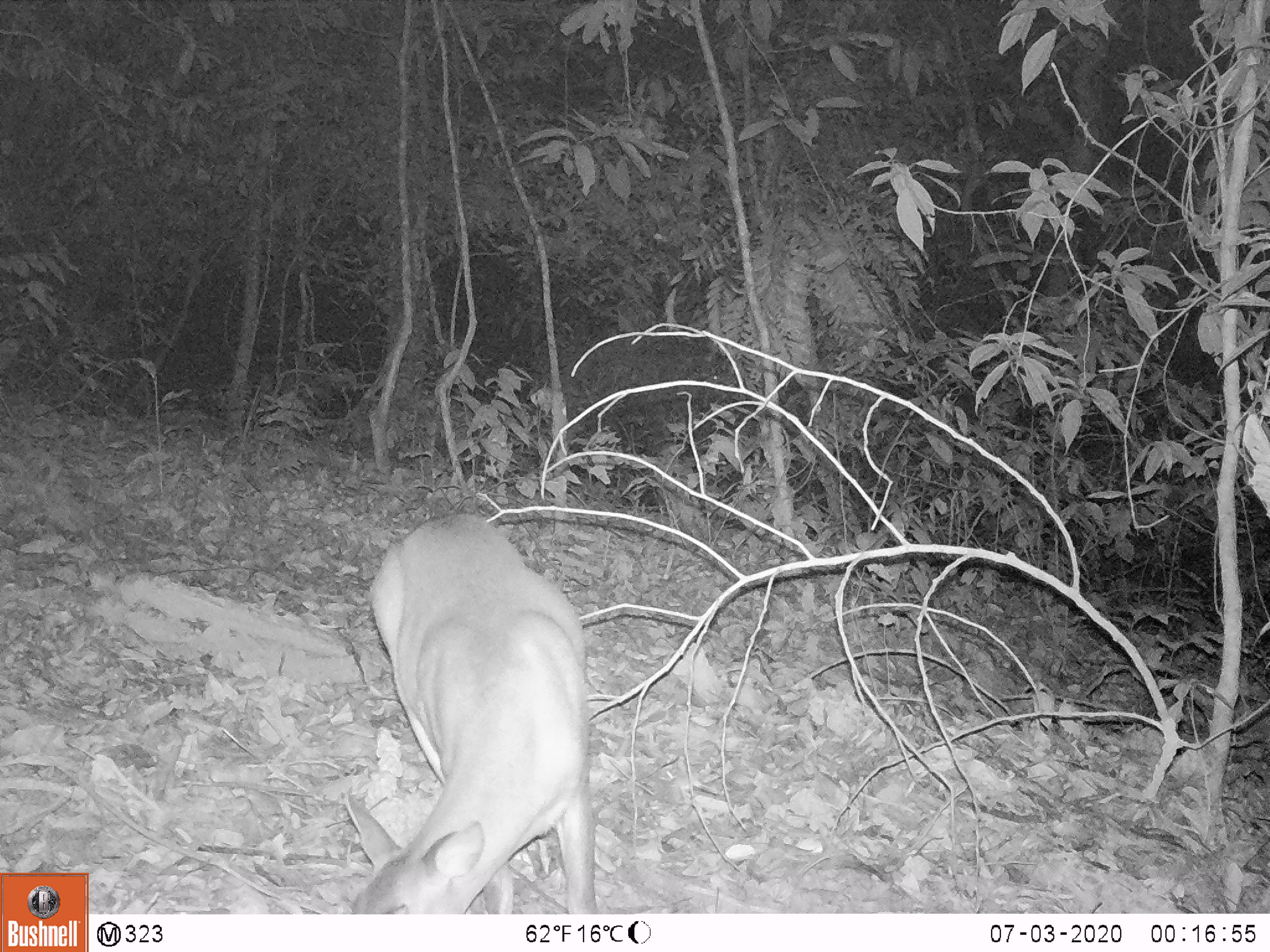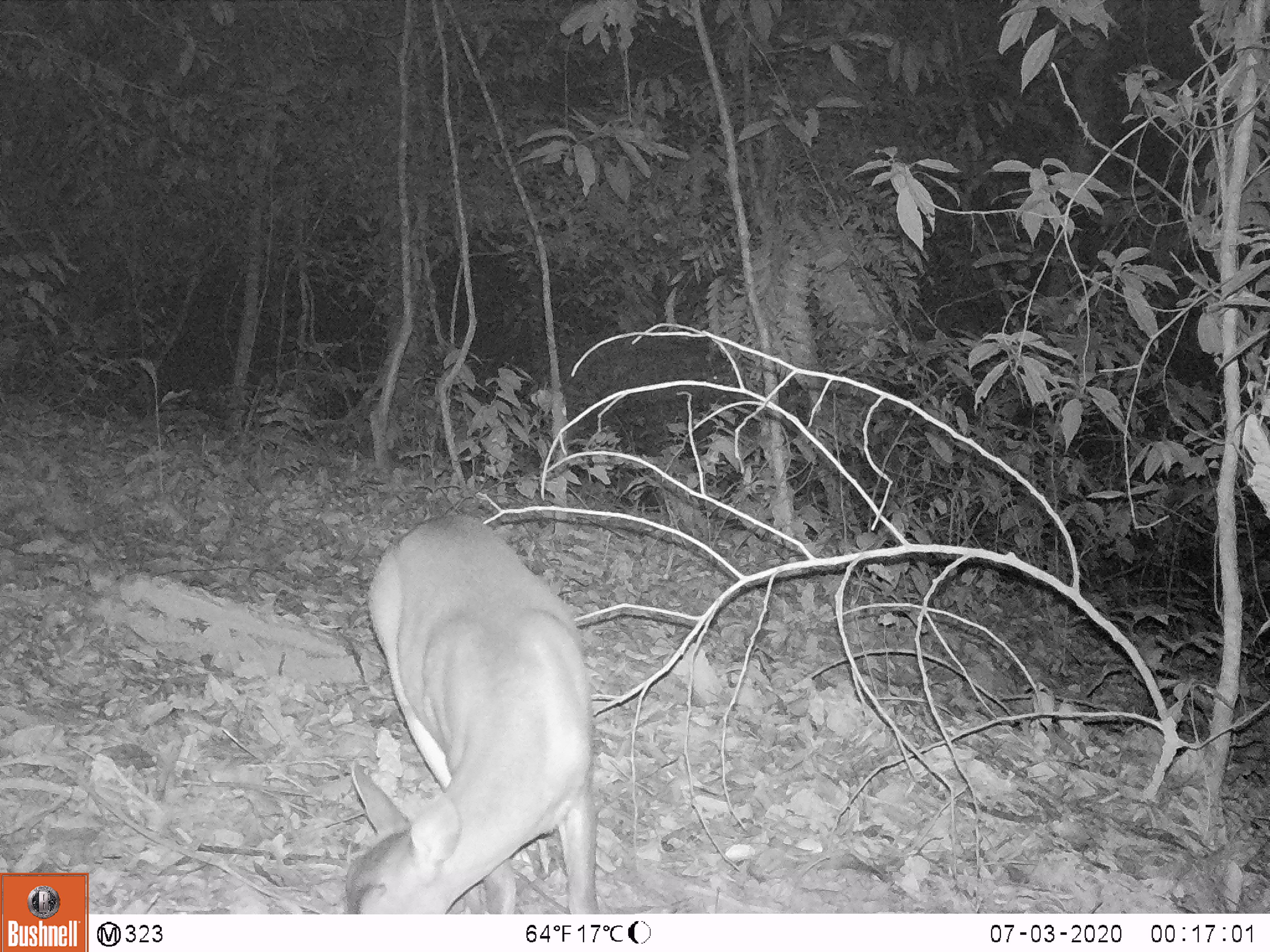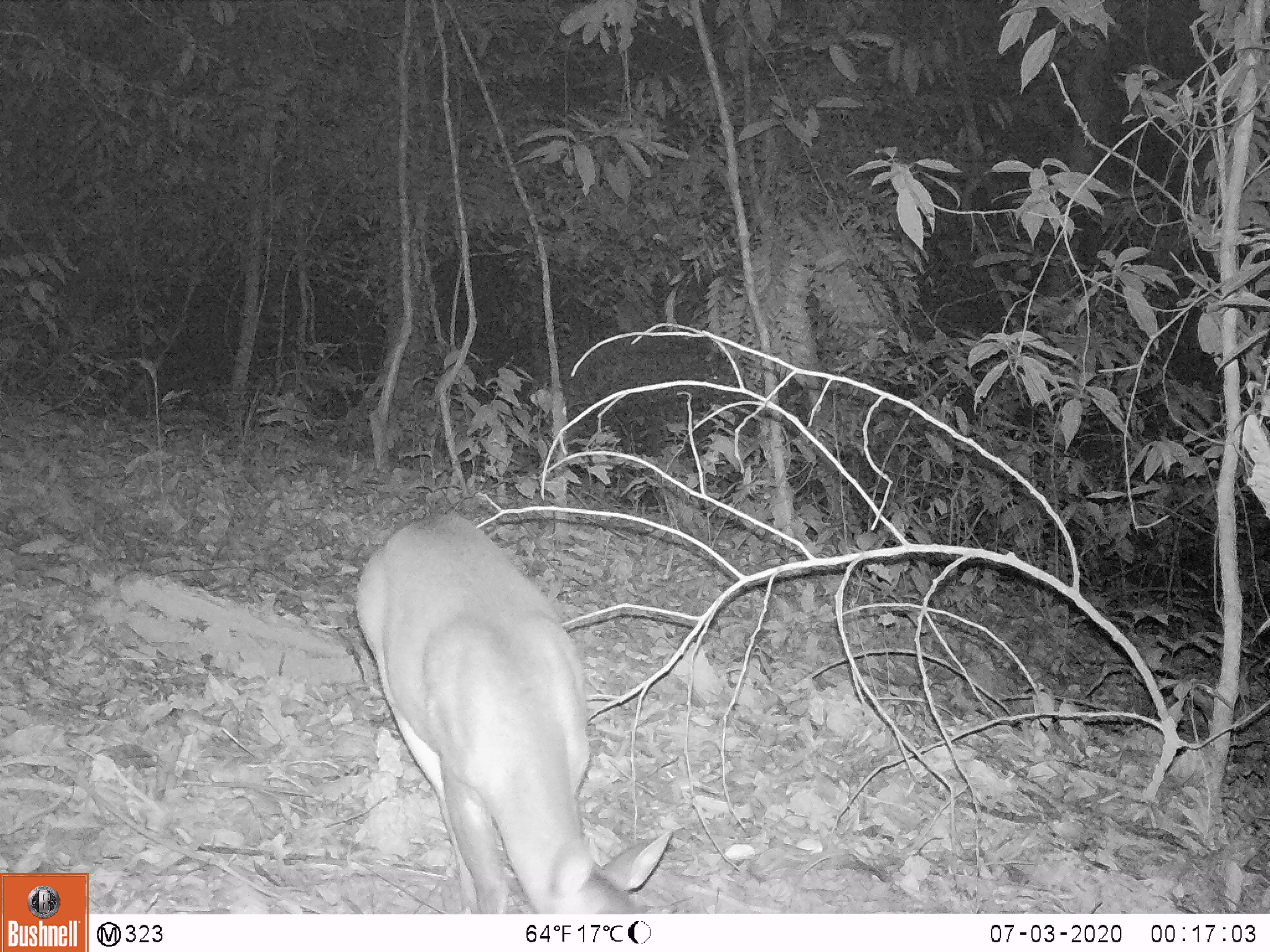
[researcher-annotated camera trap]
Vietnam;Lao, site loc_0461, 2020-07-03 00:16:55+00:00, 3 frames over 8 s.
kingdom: Animalia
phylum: Chordata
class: Mammalia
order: Artiodactyla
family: Cervidae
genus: Muntiacus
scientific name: Muntiacus vuquangensis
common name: large-antlered muntjac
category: large antlered muntjac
Large antlered muntjac (large-antlered muntjac) (Muntiacus vuquangensis). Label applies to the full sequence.